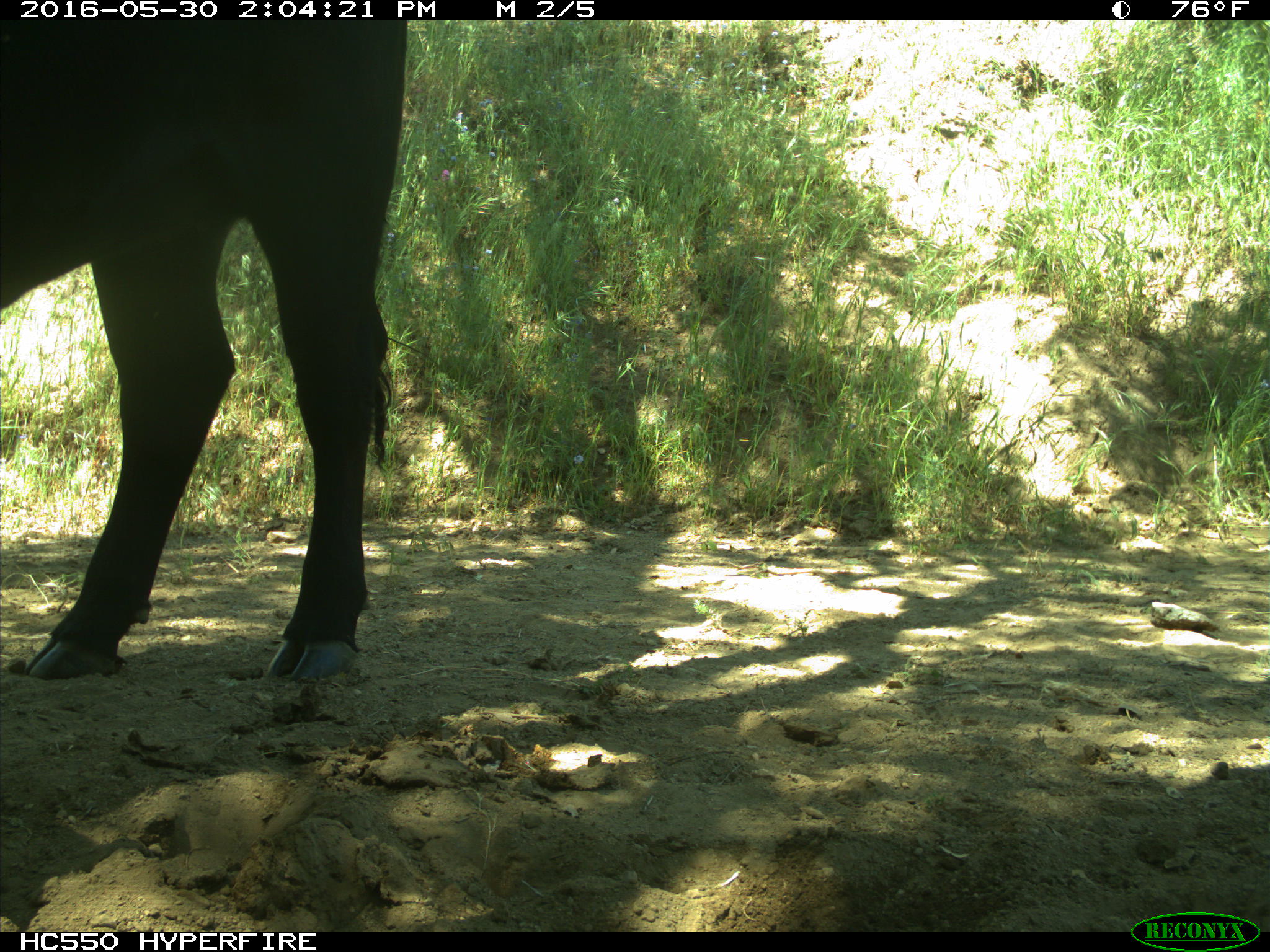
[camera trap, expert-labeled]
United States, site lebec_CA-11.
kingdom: Animalia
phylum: Chordata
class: Mammalia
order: Artiodactyla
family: Bovidae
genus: Bos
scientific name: Bos taurus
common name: domestic cow